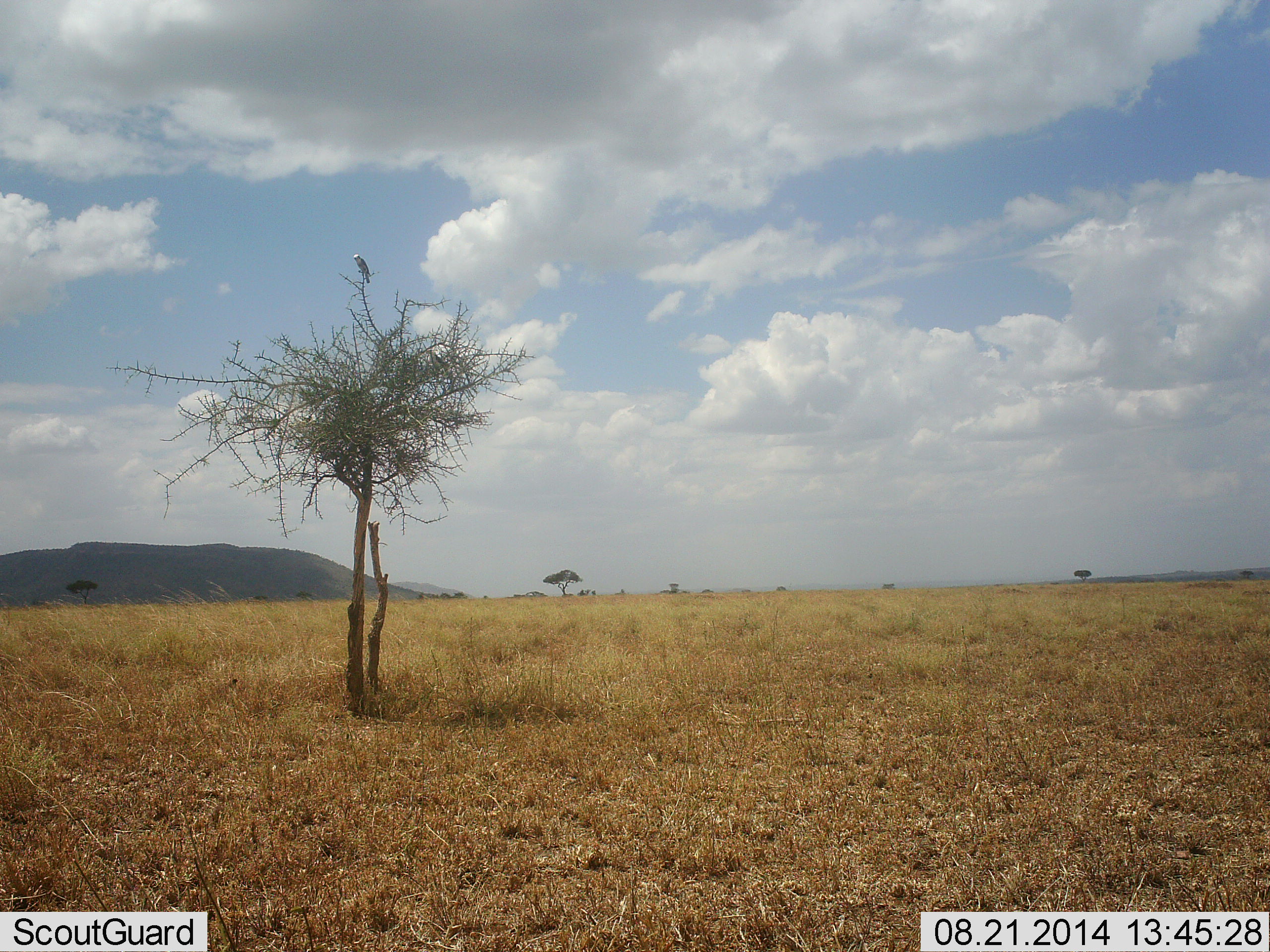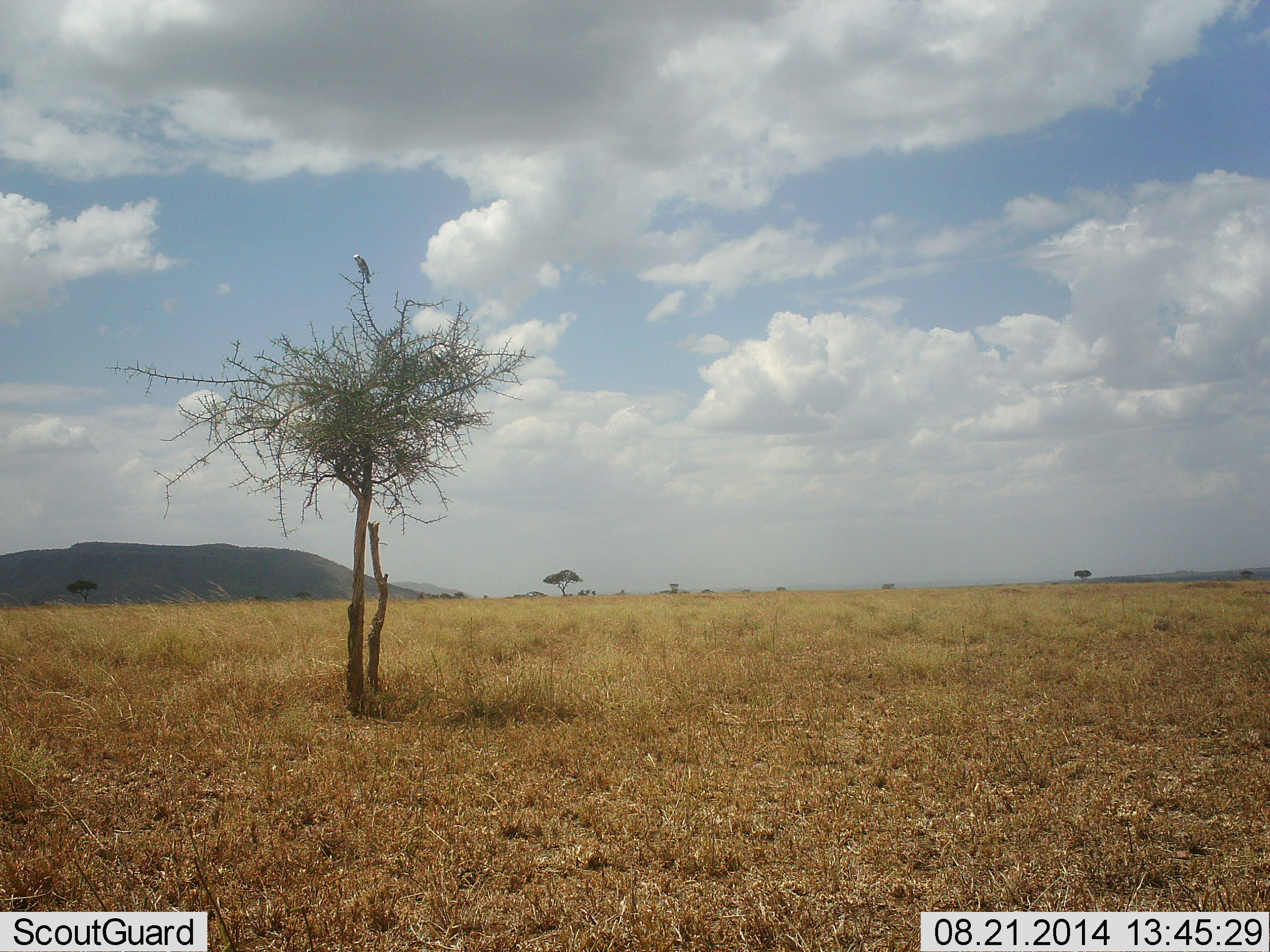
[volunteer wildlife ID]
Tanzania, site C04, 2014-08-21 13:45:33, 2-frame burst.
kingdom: Animalia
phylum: Chordata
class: Aves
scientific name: Aves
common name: bird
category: otherbird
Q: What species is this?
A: Otherbird (bird) (Aves).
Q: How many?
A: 1.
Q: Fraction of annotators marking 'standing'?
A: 50%.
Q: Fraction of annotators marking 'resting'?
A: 70%.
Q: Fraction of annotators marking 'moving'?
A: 0%.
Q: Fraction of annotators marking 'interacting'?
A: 0%.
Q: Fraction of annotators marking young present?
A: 0%.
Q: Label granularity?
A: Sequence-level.